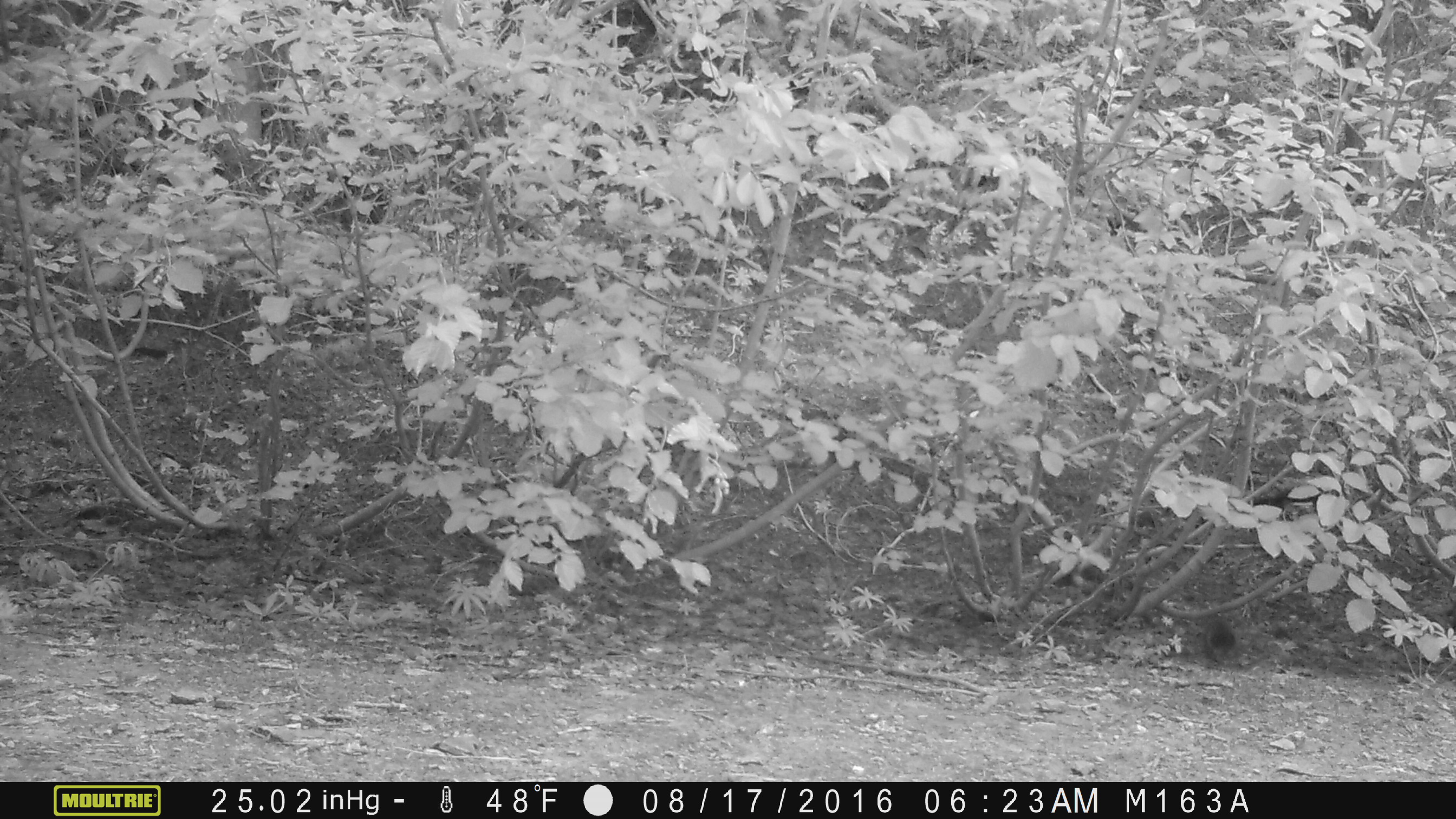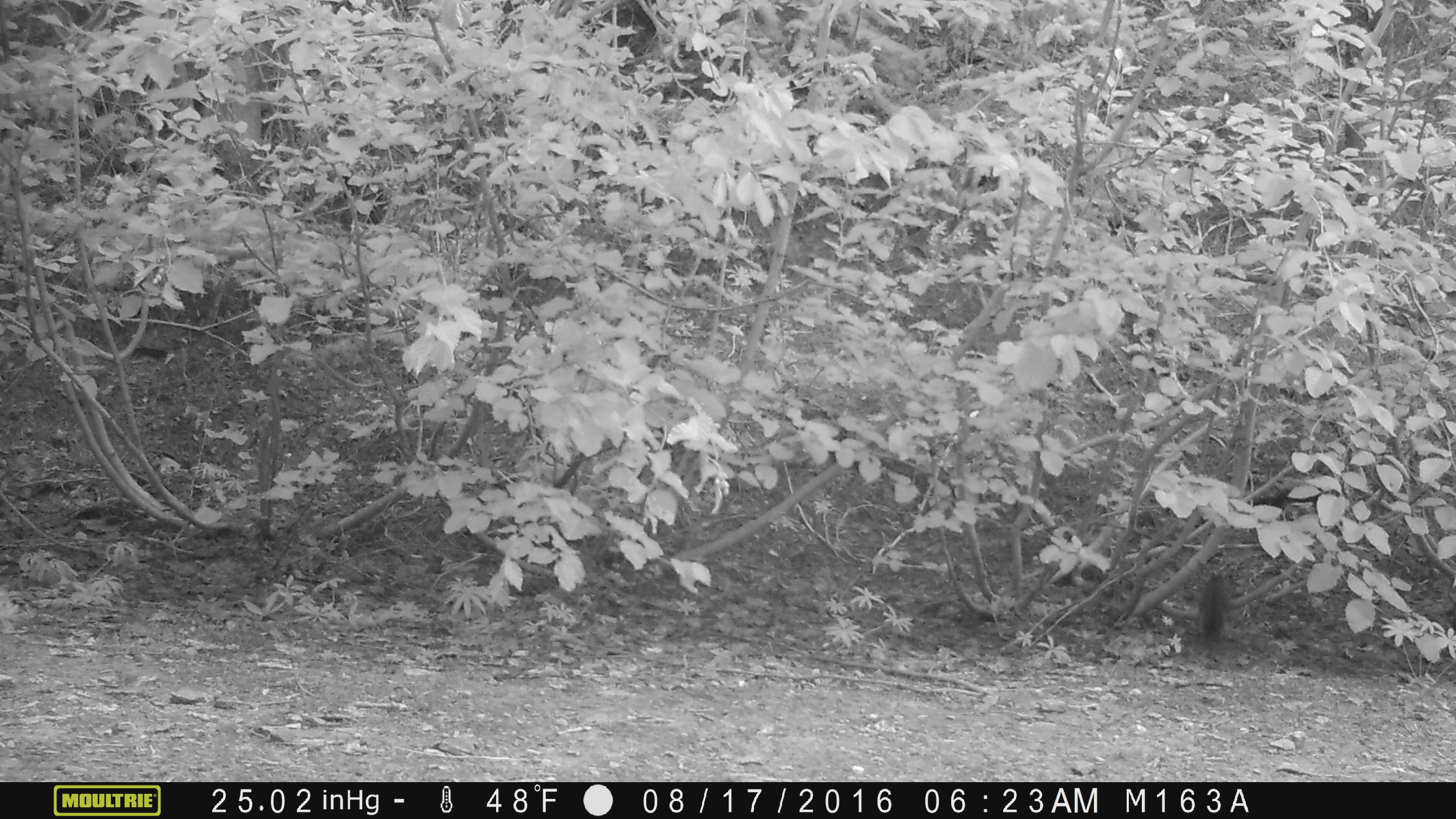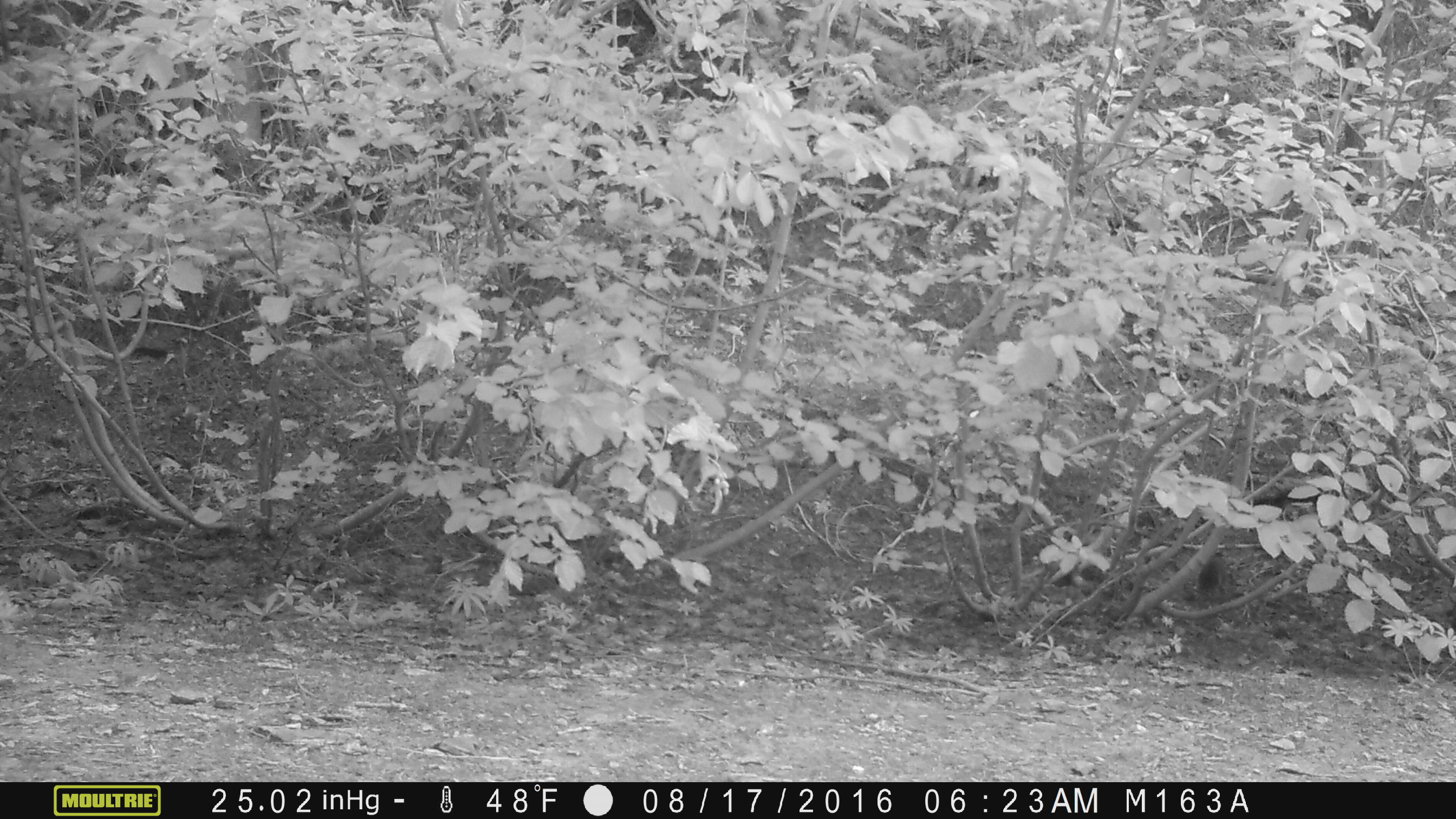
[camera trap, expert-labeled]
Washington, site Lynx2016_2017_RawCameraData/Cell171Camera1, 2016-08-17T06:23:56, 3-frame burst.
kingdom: Animalia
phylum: Chordata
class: Mammalia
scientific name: Mammalia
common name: small mammal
Small mammal (Mammalia). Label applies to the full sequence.